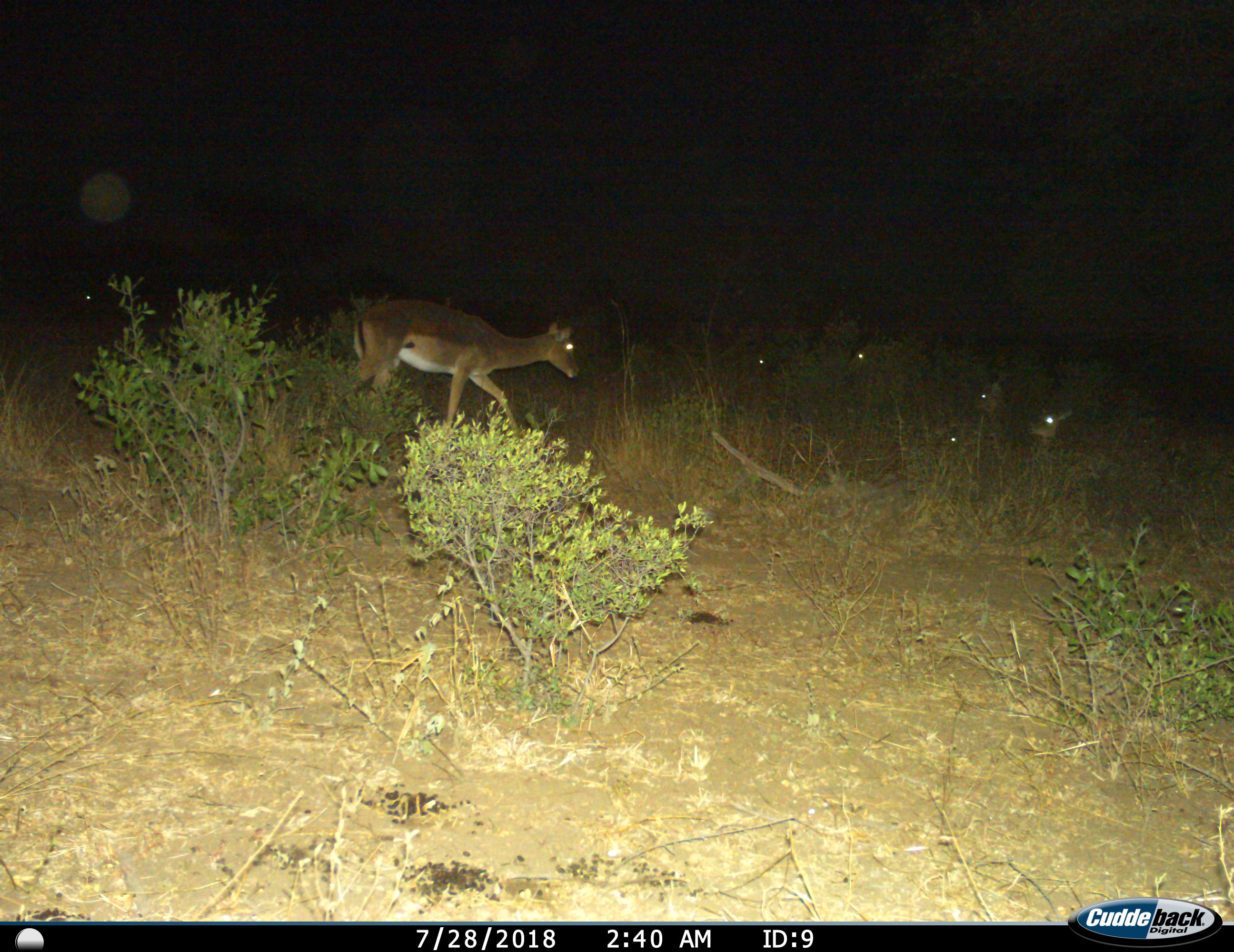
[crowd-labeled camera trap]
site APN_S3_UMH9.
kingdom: Animalia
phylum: Chordata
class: Mammalia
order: Artiodactyla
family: Bovidae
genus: Aepyceros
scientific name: Aepyceros melampus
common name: impala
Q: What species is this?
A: Impala (Aepyceros melampus).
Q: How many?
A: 6.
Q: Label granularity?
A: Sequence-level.